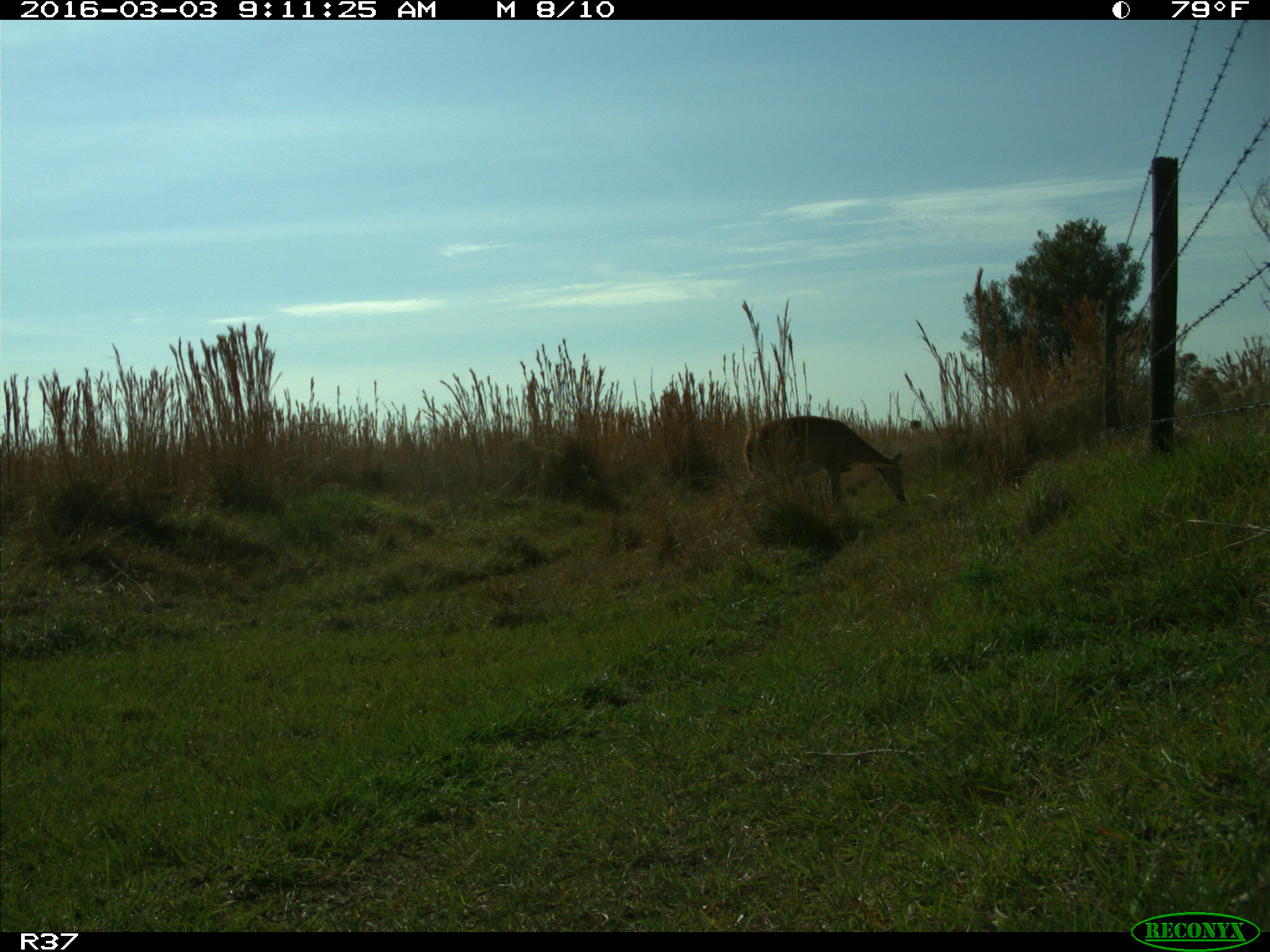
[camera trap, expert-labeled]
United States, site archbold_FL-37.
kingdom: Animalia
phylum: Chordata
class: Mammalia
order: Artiodactyla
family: Cervidae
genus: Odocoileus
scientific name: Odocoileus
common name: deer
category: unidentified deer